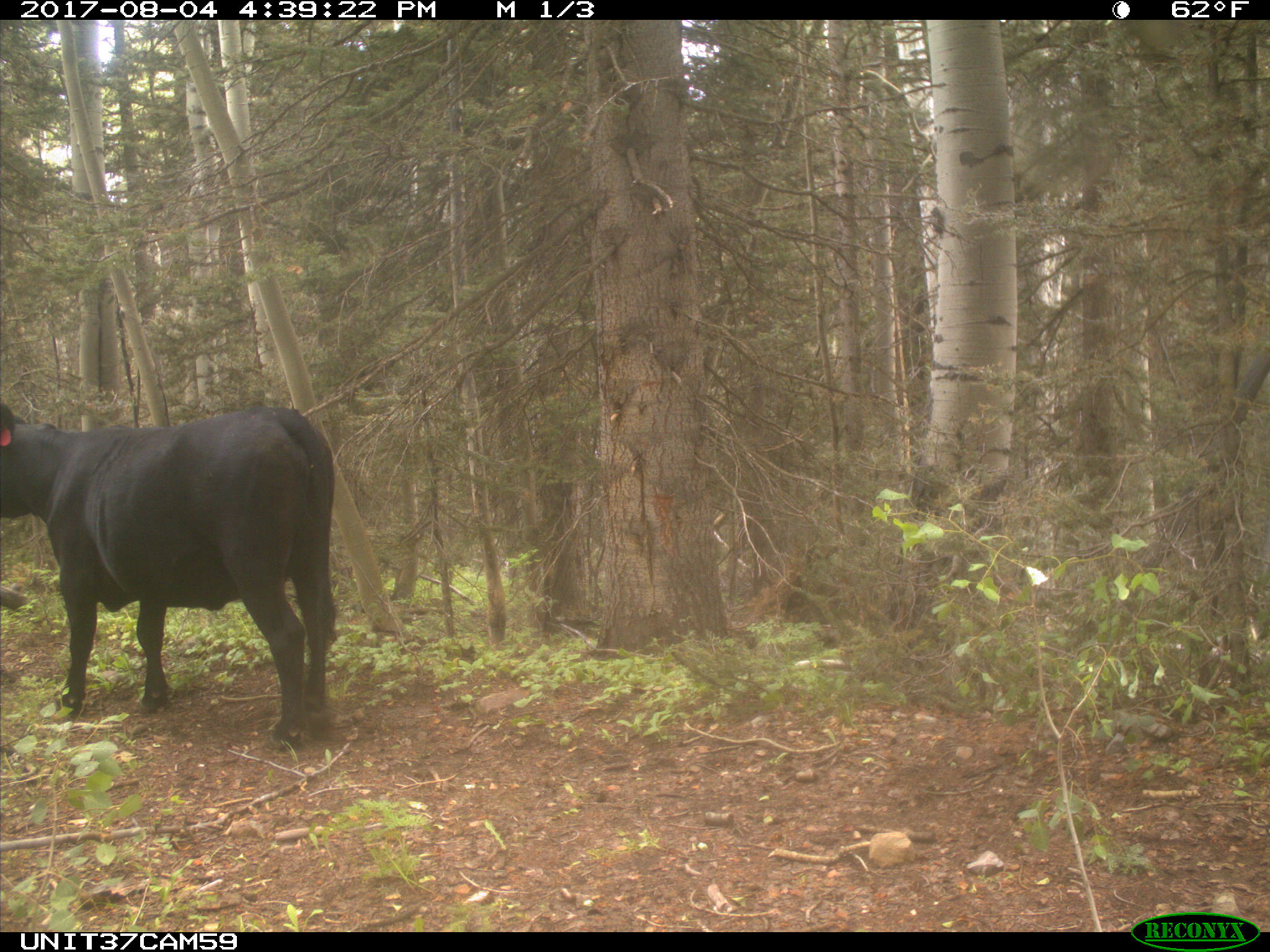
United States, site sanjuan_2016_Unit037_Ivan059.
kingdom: Animalia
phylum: Chordata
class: Mammalia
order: Artiodactyla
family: Bovidae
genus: Bos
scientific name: Bos taurus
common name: domestic cow